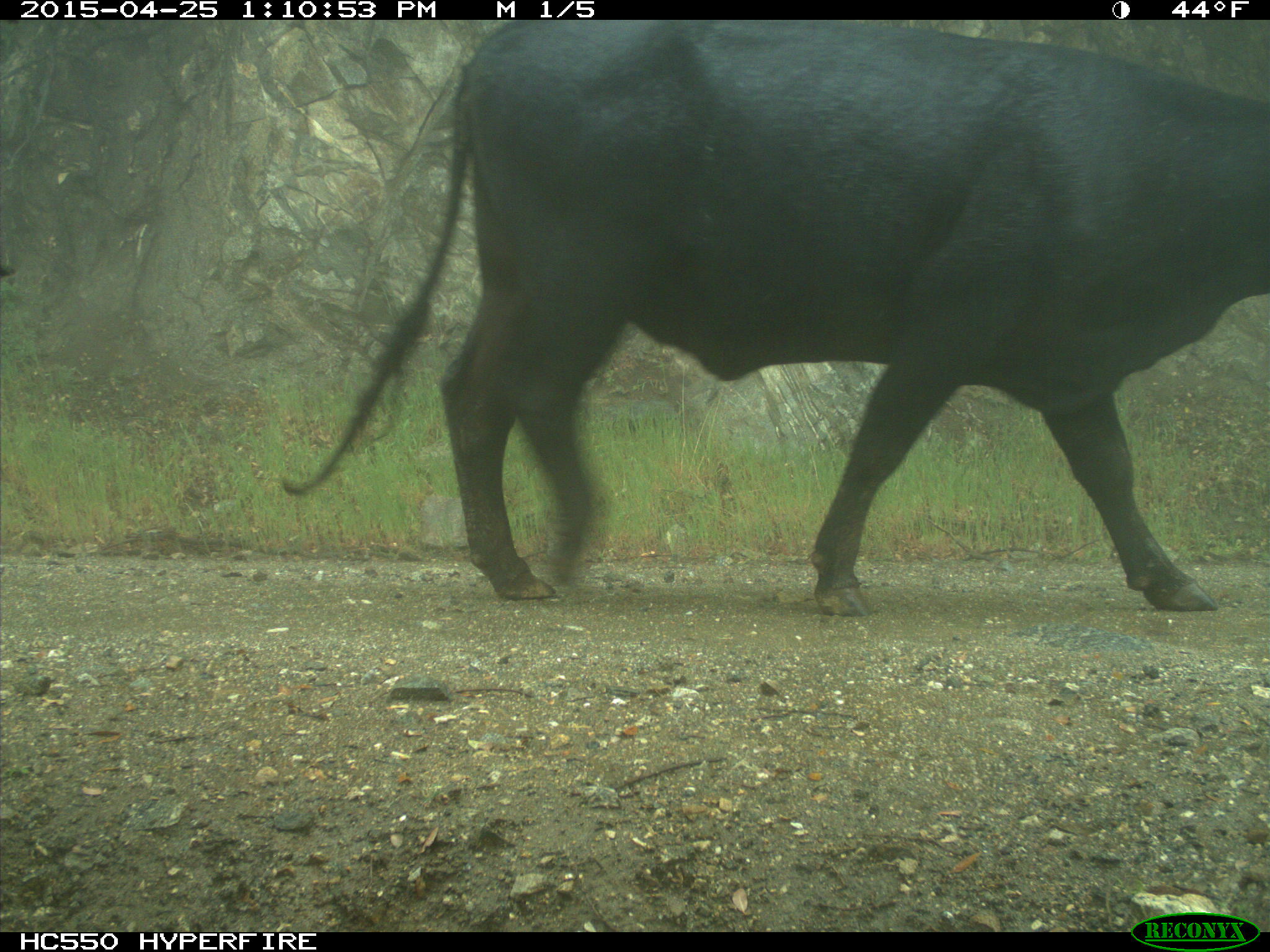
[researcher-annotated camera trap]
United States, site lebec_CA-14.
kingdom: Animalia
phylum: Chordata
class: Mammalia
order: Artiodactyla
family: Bovidae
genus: Bos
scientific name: Bos taurus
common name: domestic cow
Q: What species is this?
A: Bos taurus (domestic cow).